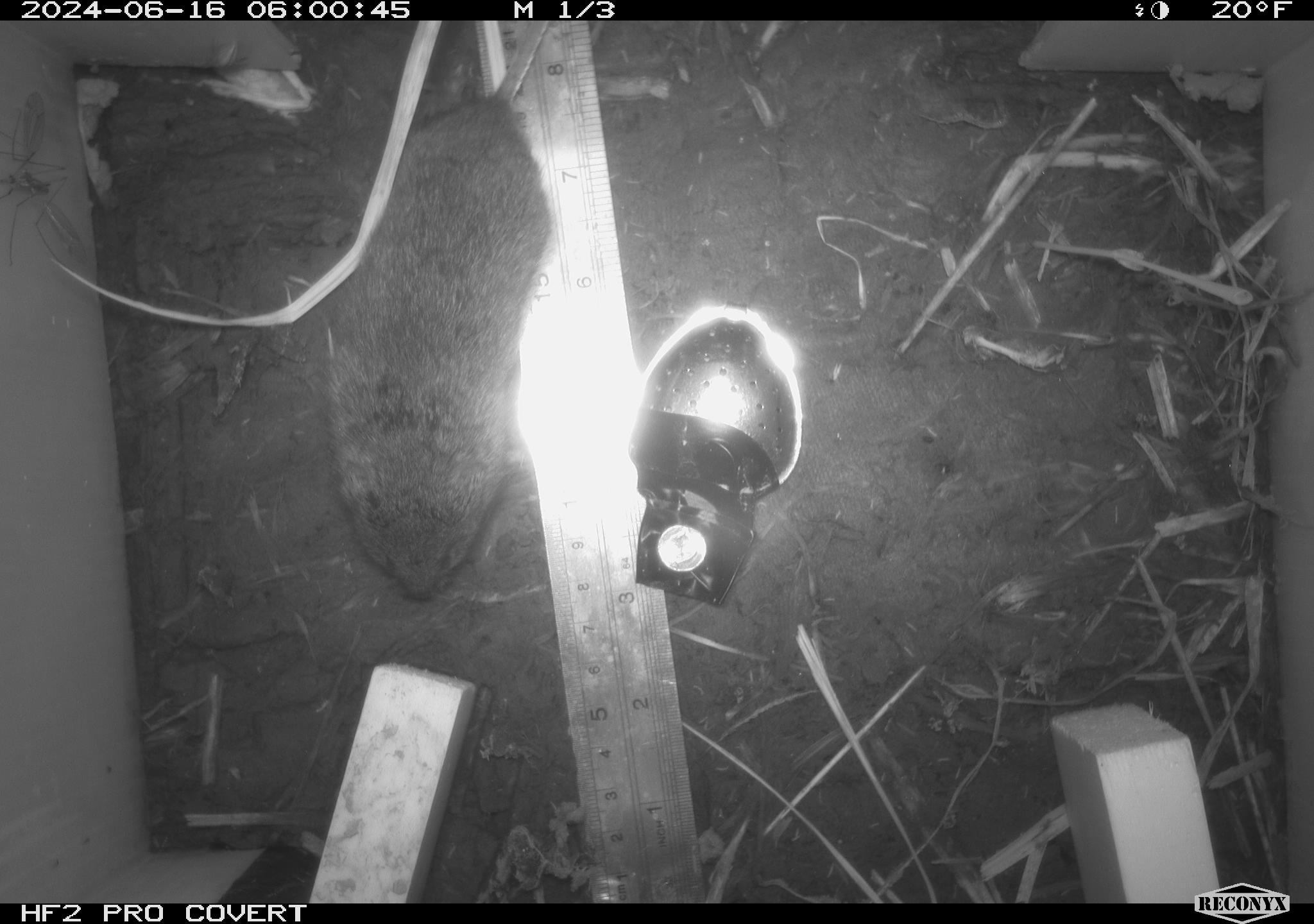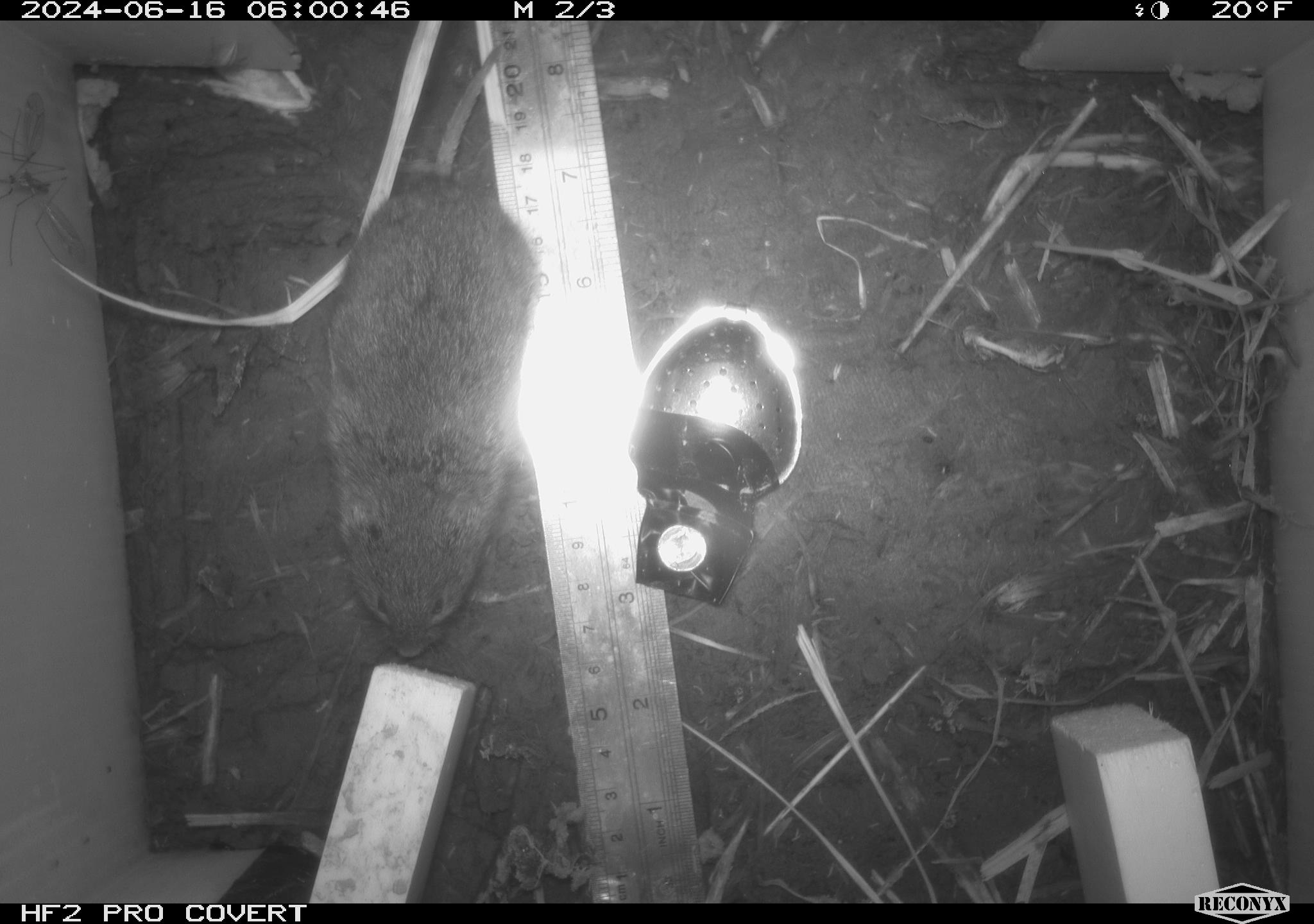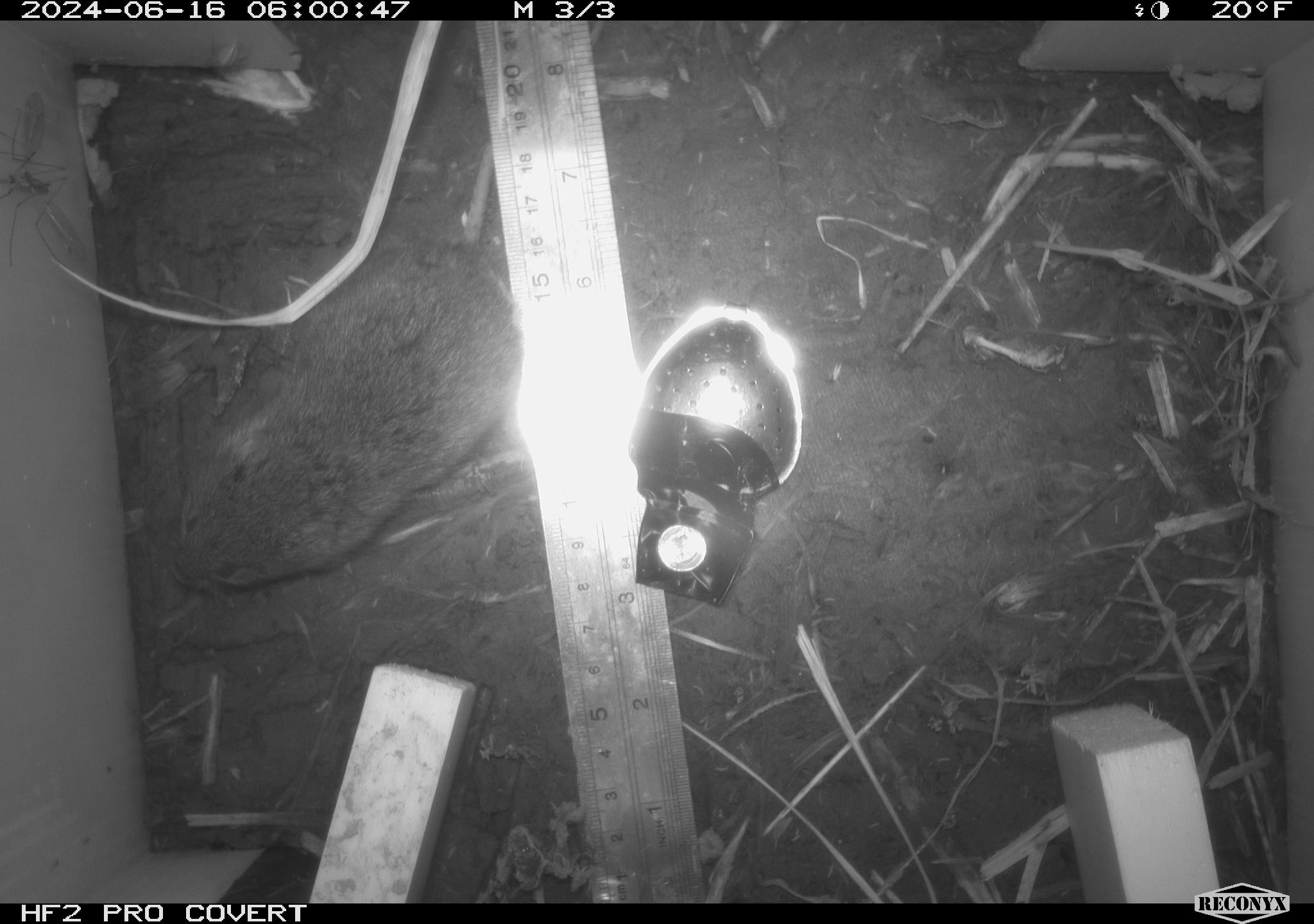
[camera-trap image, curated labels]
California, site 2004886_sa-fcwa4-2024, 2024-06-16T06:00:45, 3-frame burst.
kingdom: Animalia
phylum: Chordata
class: Mammalia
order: Rodentia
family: Cricetidae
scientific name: Arvicolinae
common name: voles, lemmings, and muskrats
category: arvicolinae subfamily